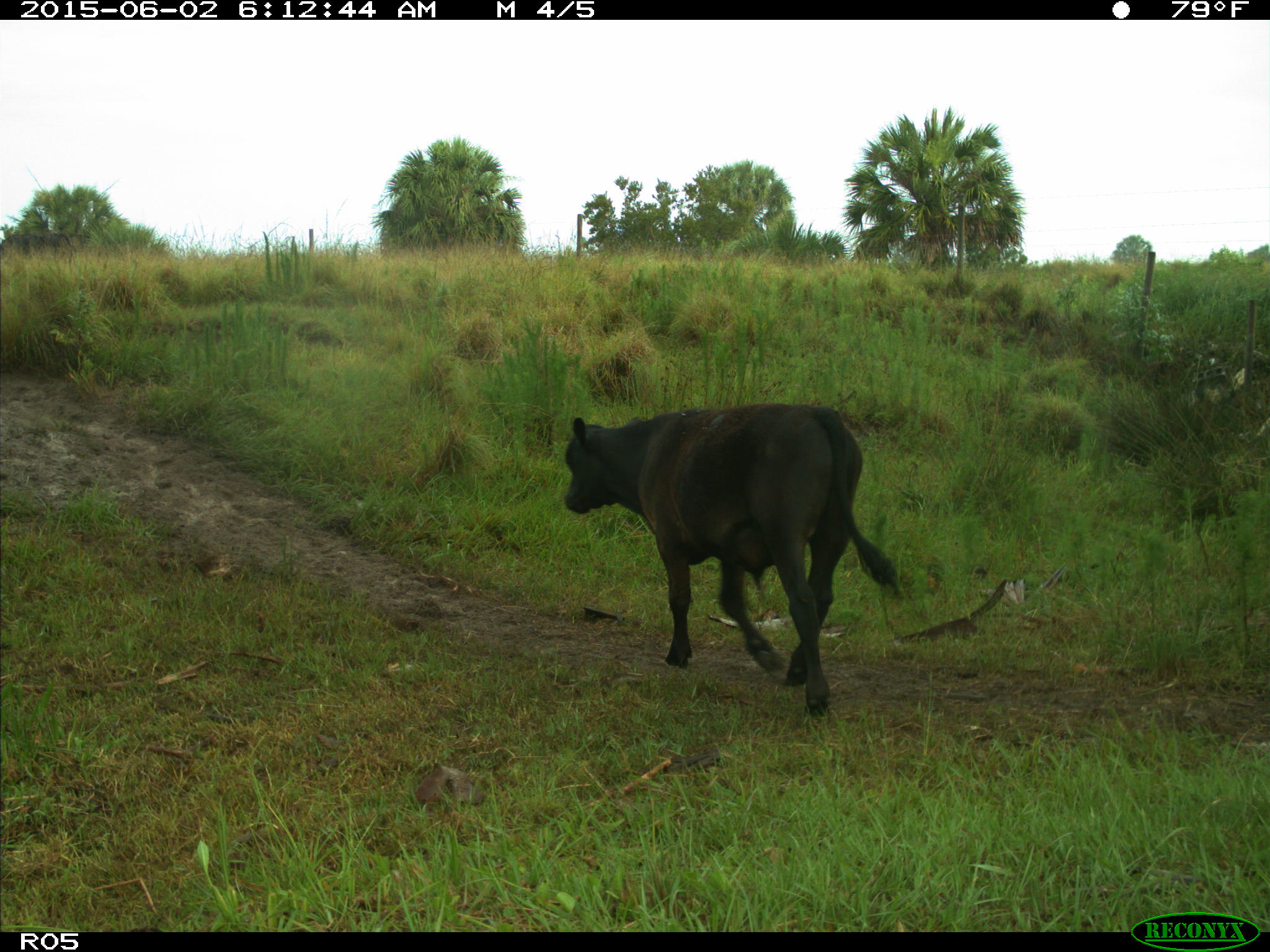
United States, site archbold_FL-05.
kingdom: Animalia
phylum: Chordata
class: Mammalia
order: Artiodactyla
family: Bovidae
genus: Bos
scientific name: Bos taurus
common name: domestic cow